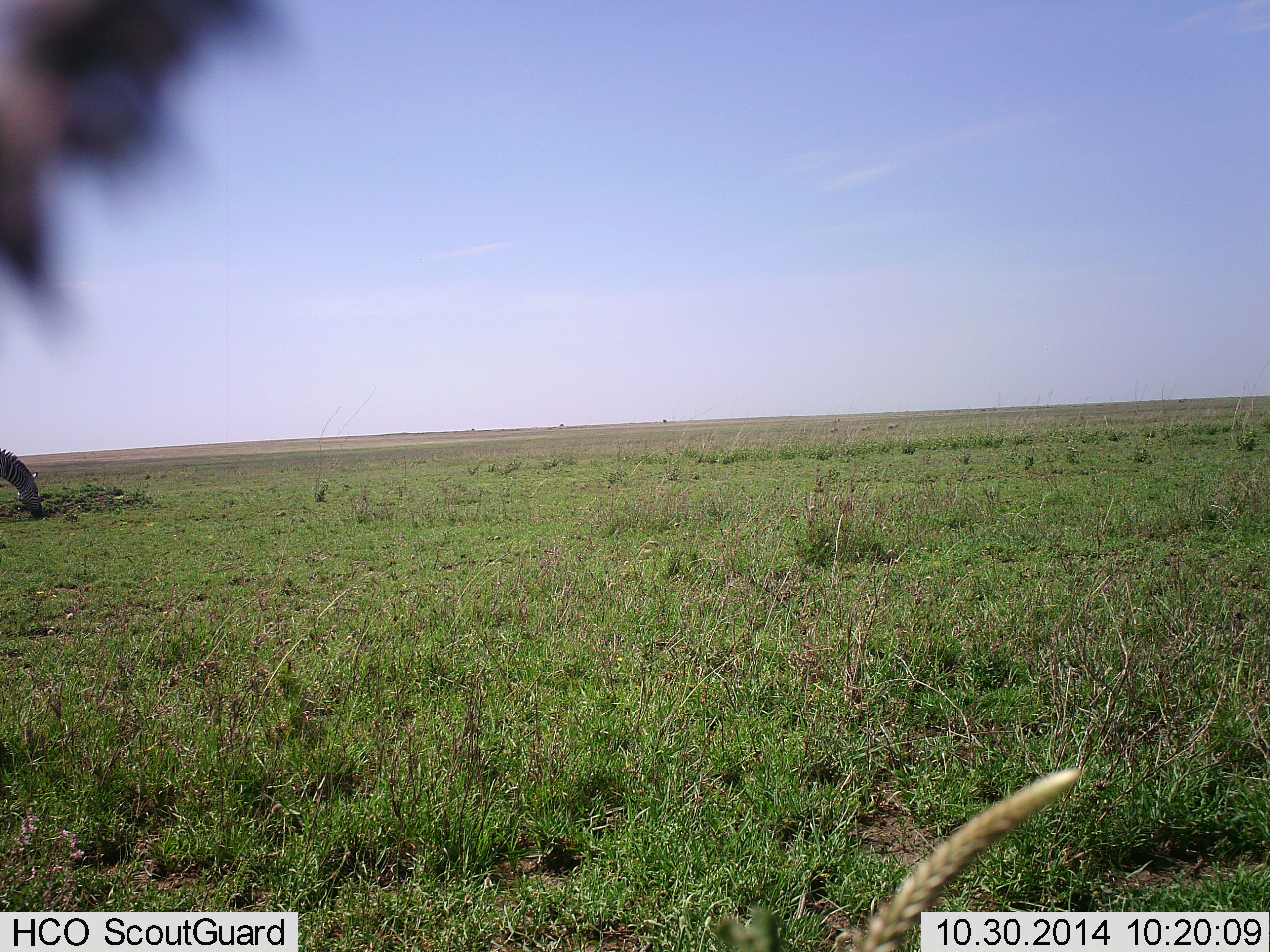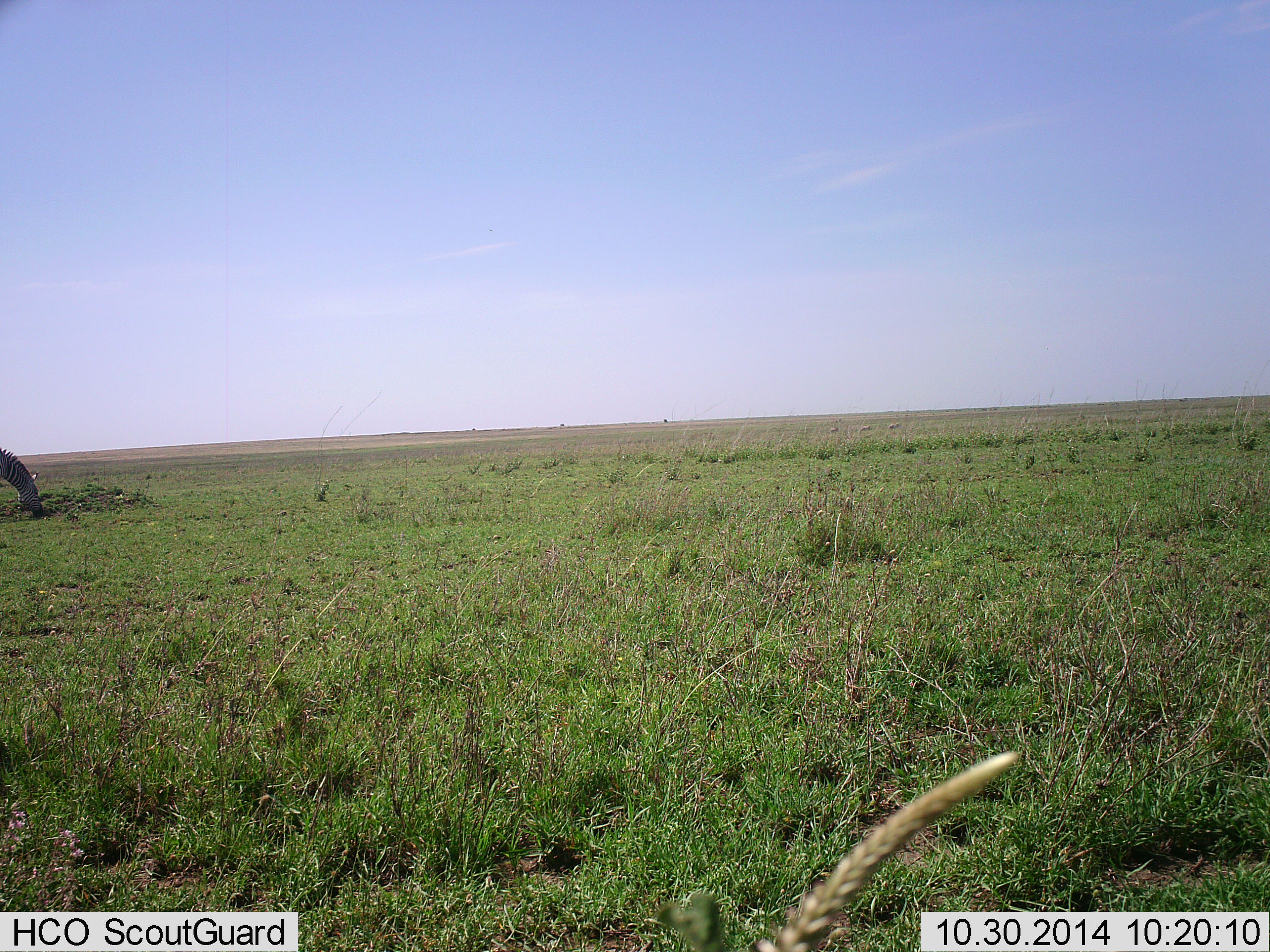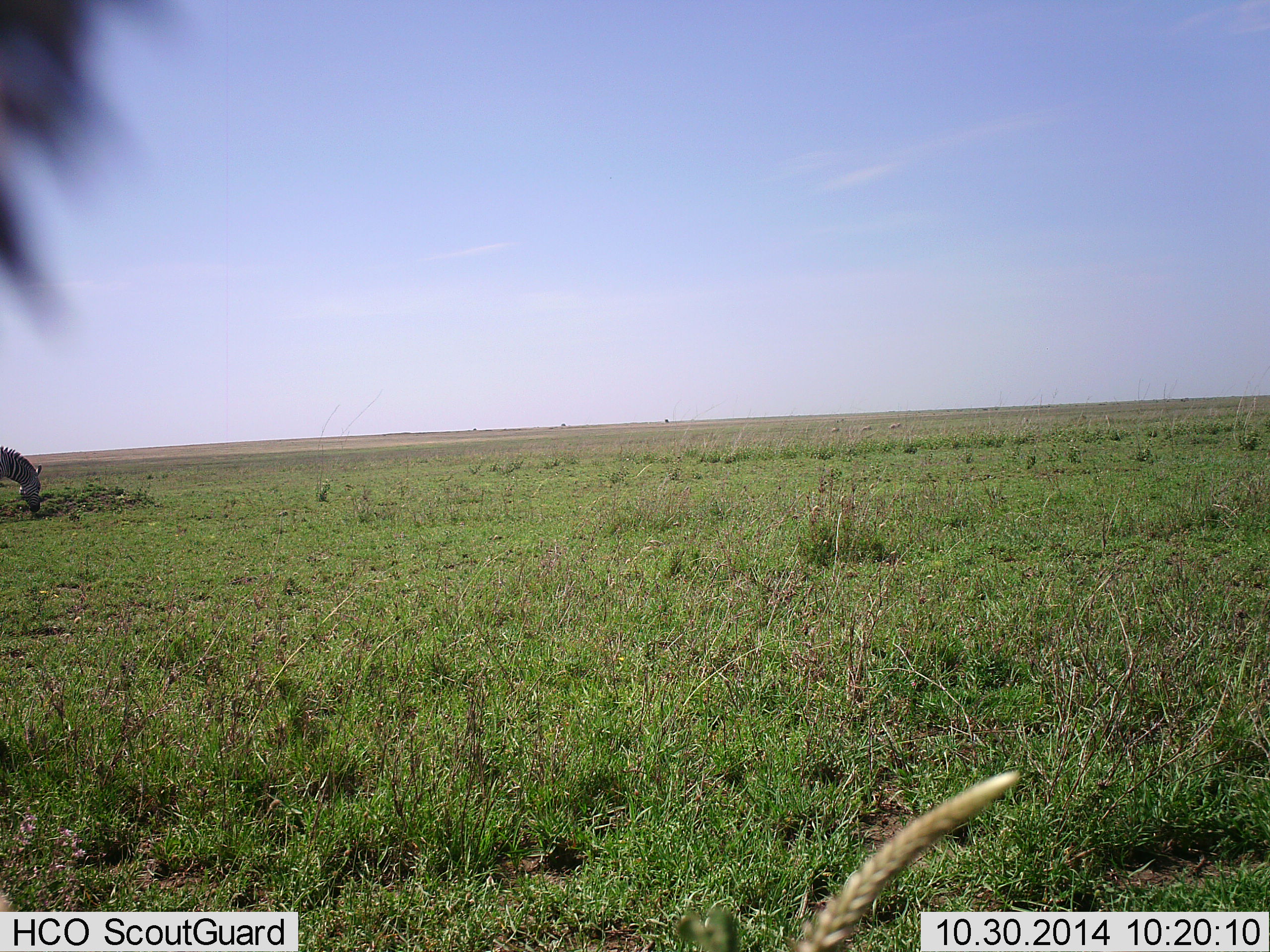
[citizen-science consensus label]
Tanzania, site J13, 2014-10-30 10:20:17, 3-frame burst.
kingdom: Animalia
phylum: Chordata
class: Mammalia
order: Perissodactyla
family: Equidae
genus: Equus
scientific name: Equus quagga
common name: plains zebra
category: zebra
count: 1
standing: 50%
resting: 0%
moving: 0%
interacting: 0%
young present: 0%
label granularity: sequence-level